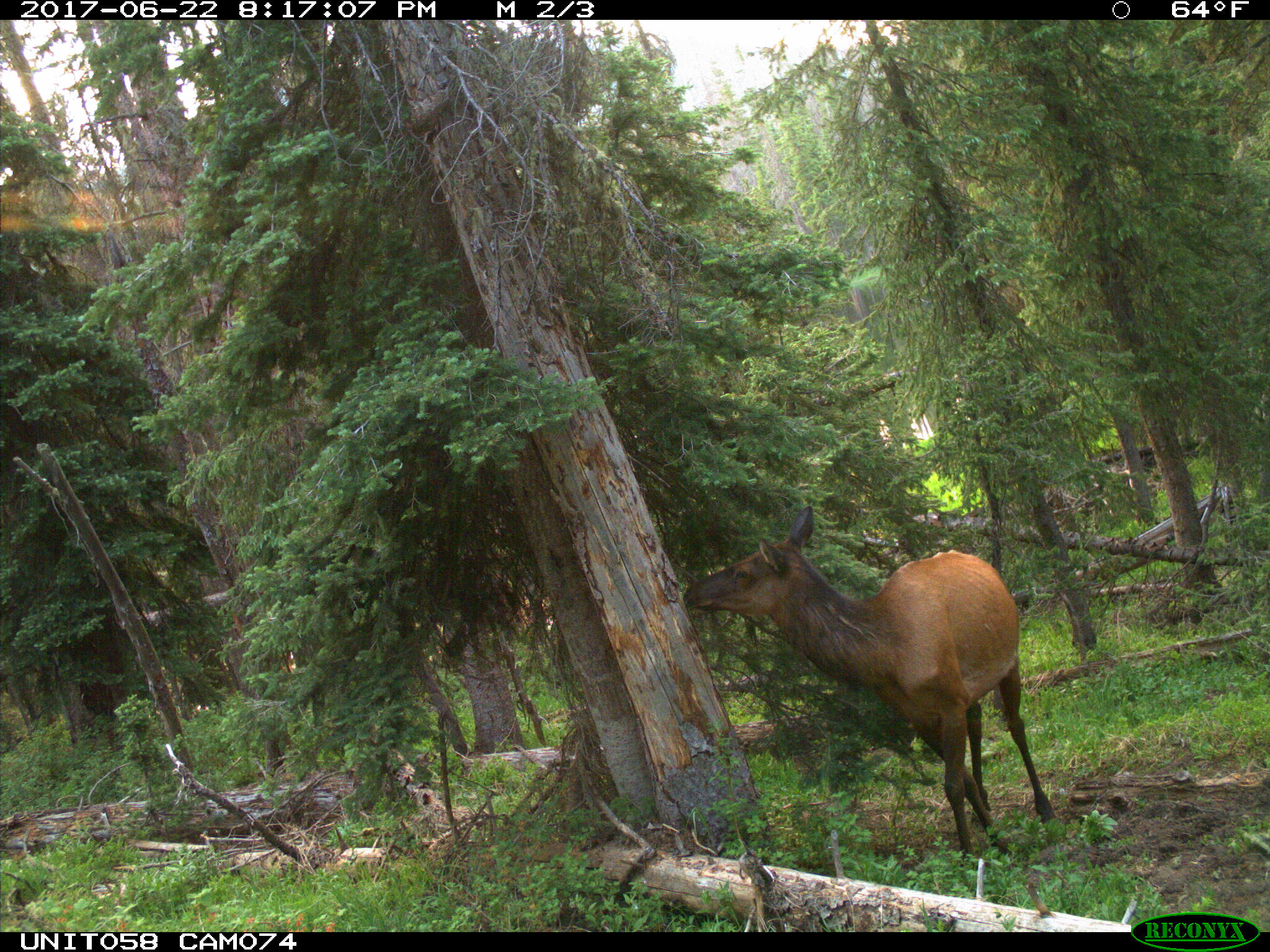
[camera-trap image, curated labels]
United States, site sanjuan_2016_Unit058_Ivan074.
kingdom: Animalia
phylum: Chordata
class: Mammalia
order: Artiodactyla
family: Cervidae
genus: Cervus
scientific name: Cervus elaphus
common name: red deer